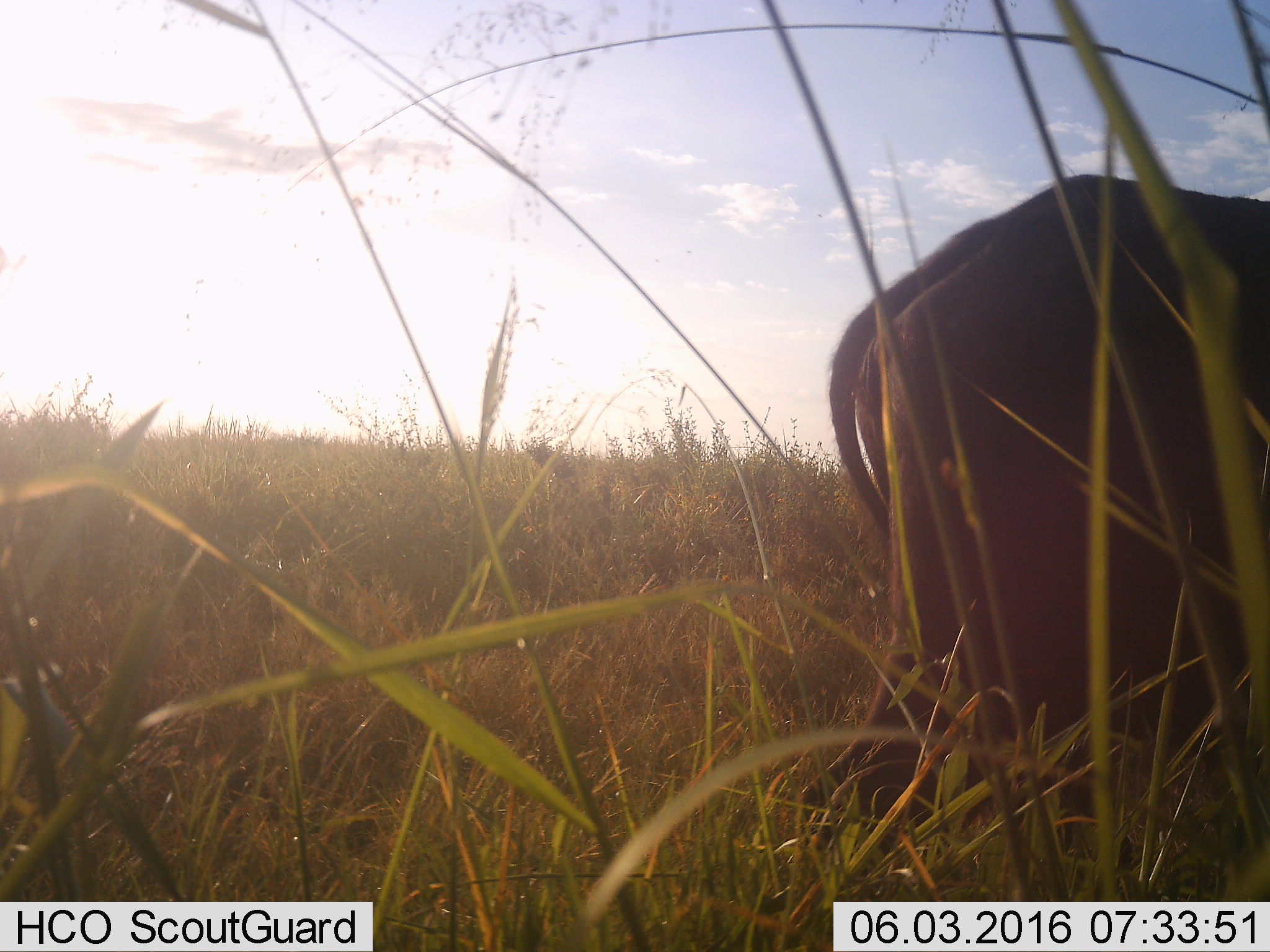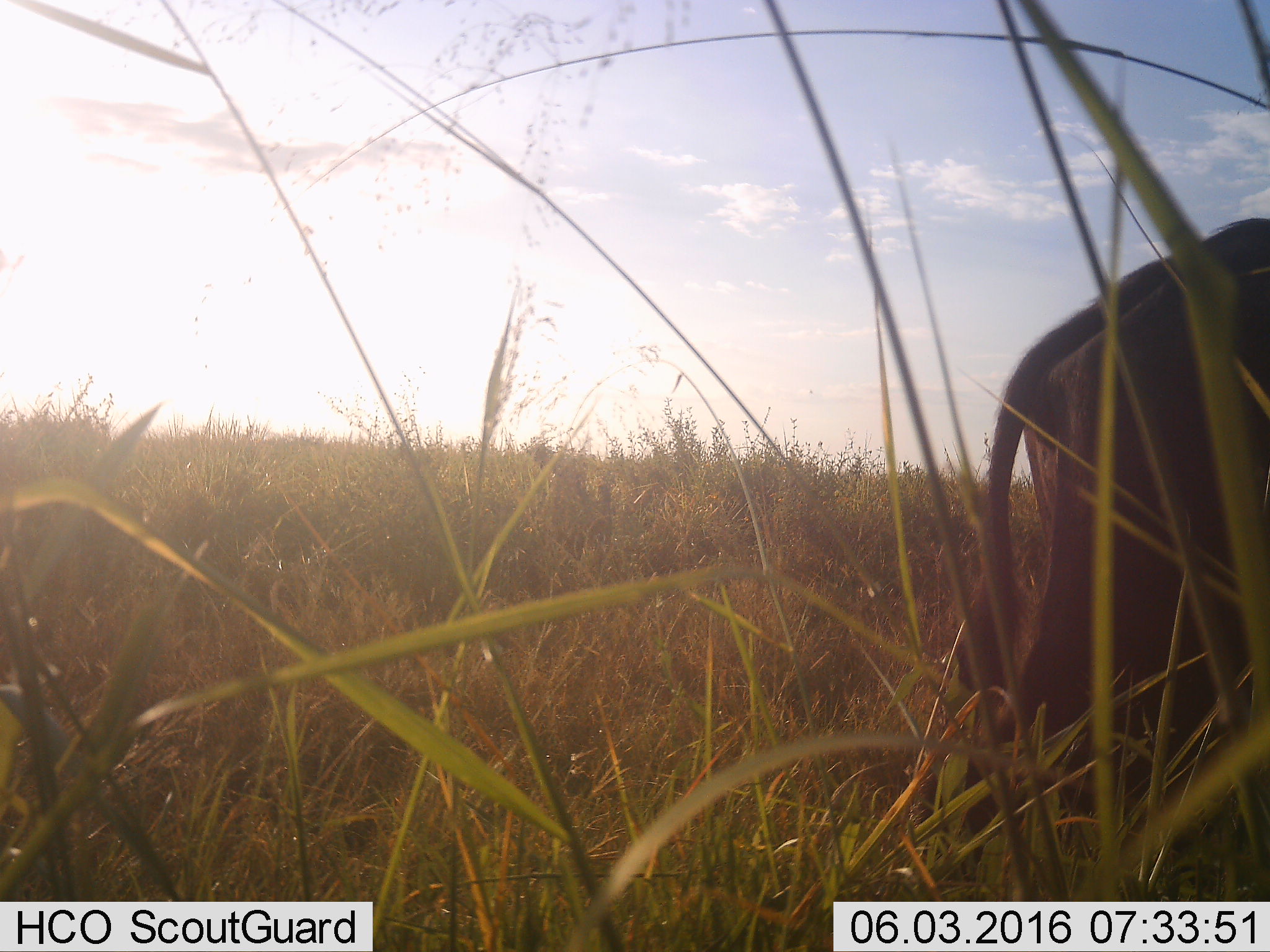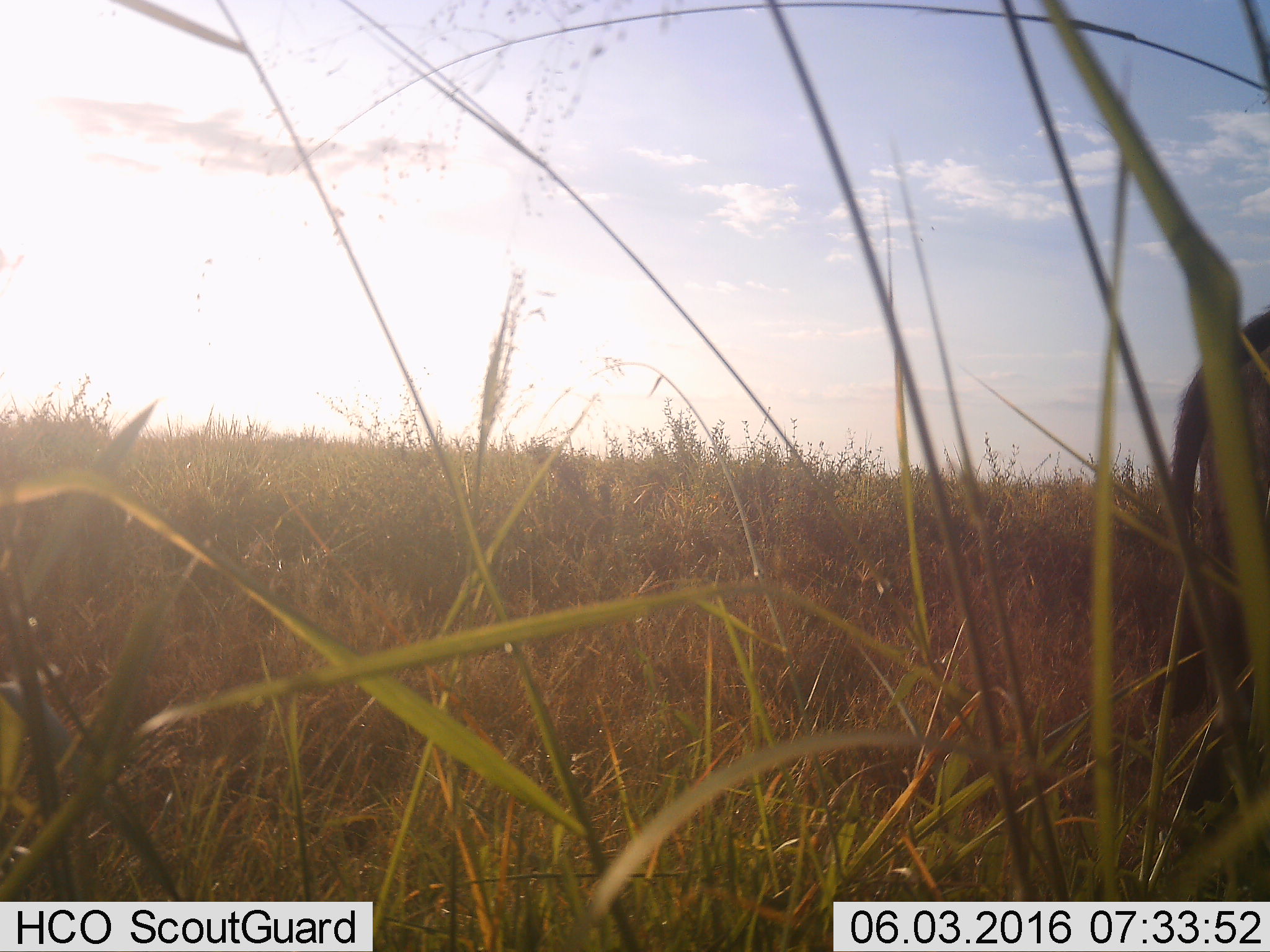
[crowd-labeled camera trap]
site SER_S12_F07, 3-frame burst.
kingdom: Animalia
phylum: Chordata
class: Mammalia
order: Artiodactyla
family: Bovidae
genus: Syncerus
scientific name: Syncerus caffer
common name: african buffalo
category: buffalo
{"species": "buffalo (african buffalo) (Syncerus caffer)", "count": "1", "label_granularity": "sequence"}